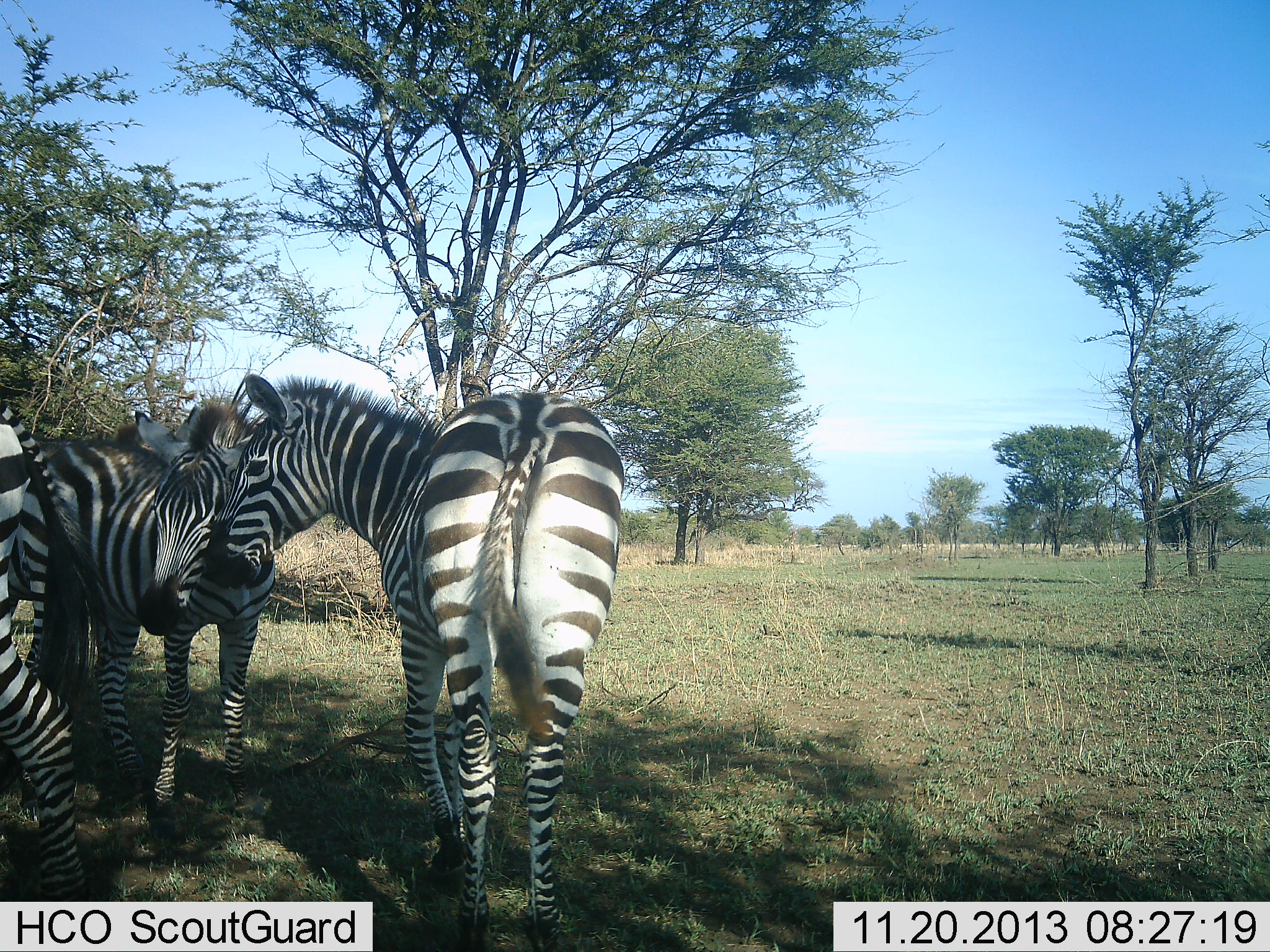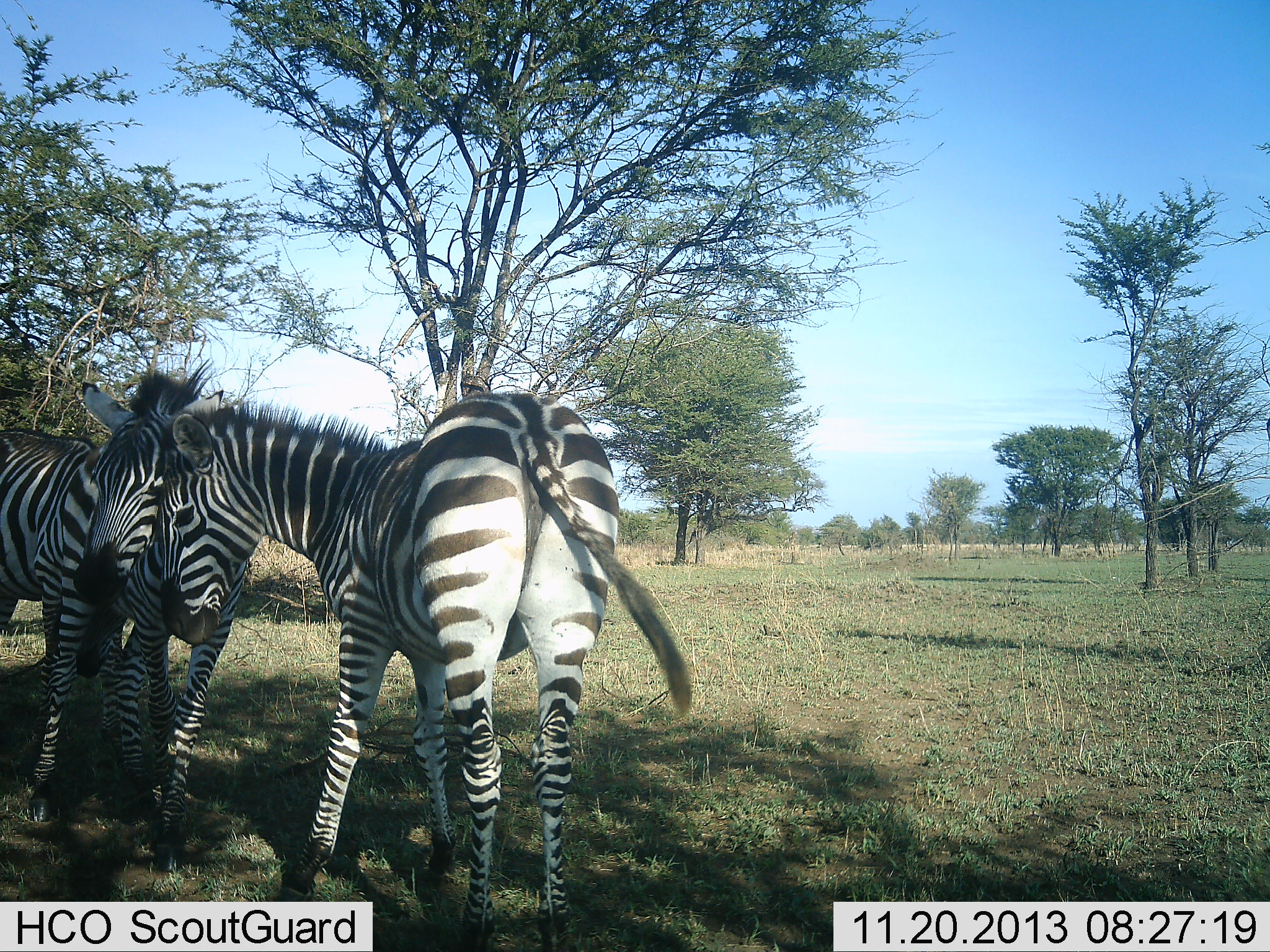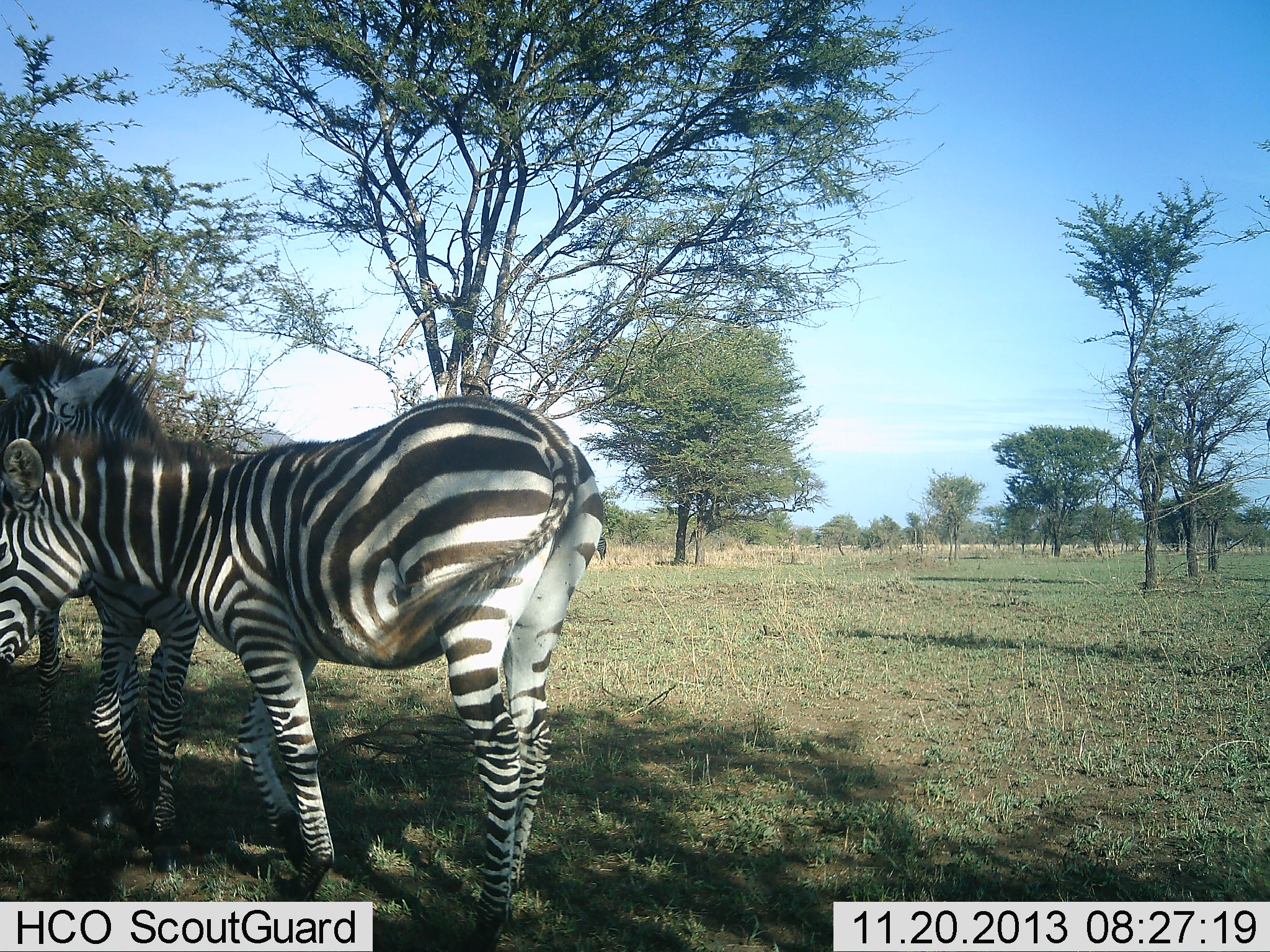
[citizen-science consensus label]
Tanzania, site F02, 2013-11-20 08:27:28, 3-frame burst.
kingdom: Animalia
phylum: Chordata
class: Mammalia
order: Perissodactyla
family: Equidae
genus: Equus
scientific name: Equus quagga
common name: plains zebra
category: zebra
Zebra (plains zebra) (Equus quagga), count 3. Behavior (volunteer vote fractions): standing 40%, resting 0%, moving 30%, interacting 60%. Young present (vote fraction): 0%. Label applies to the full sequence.